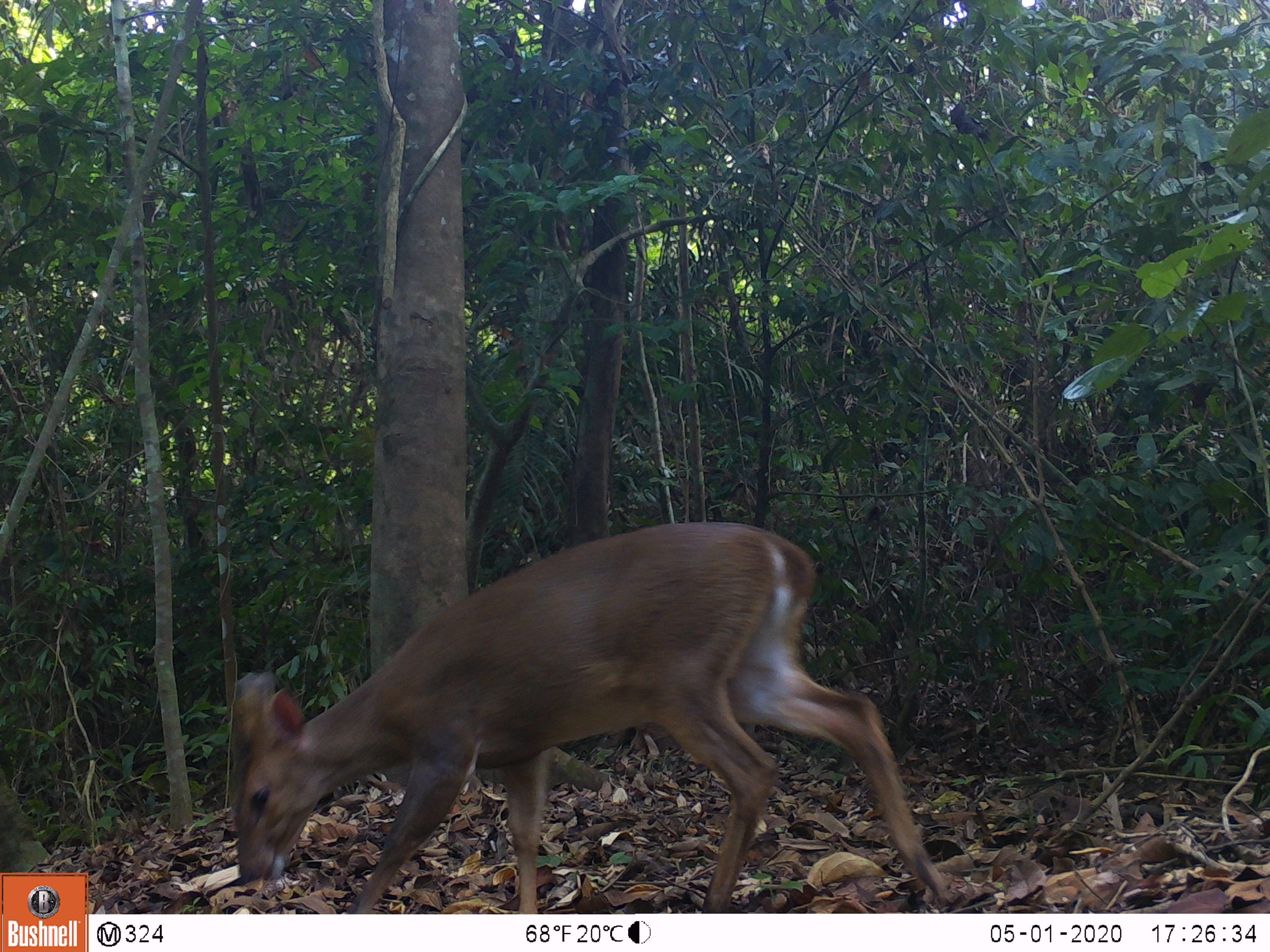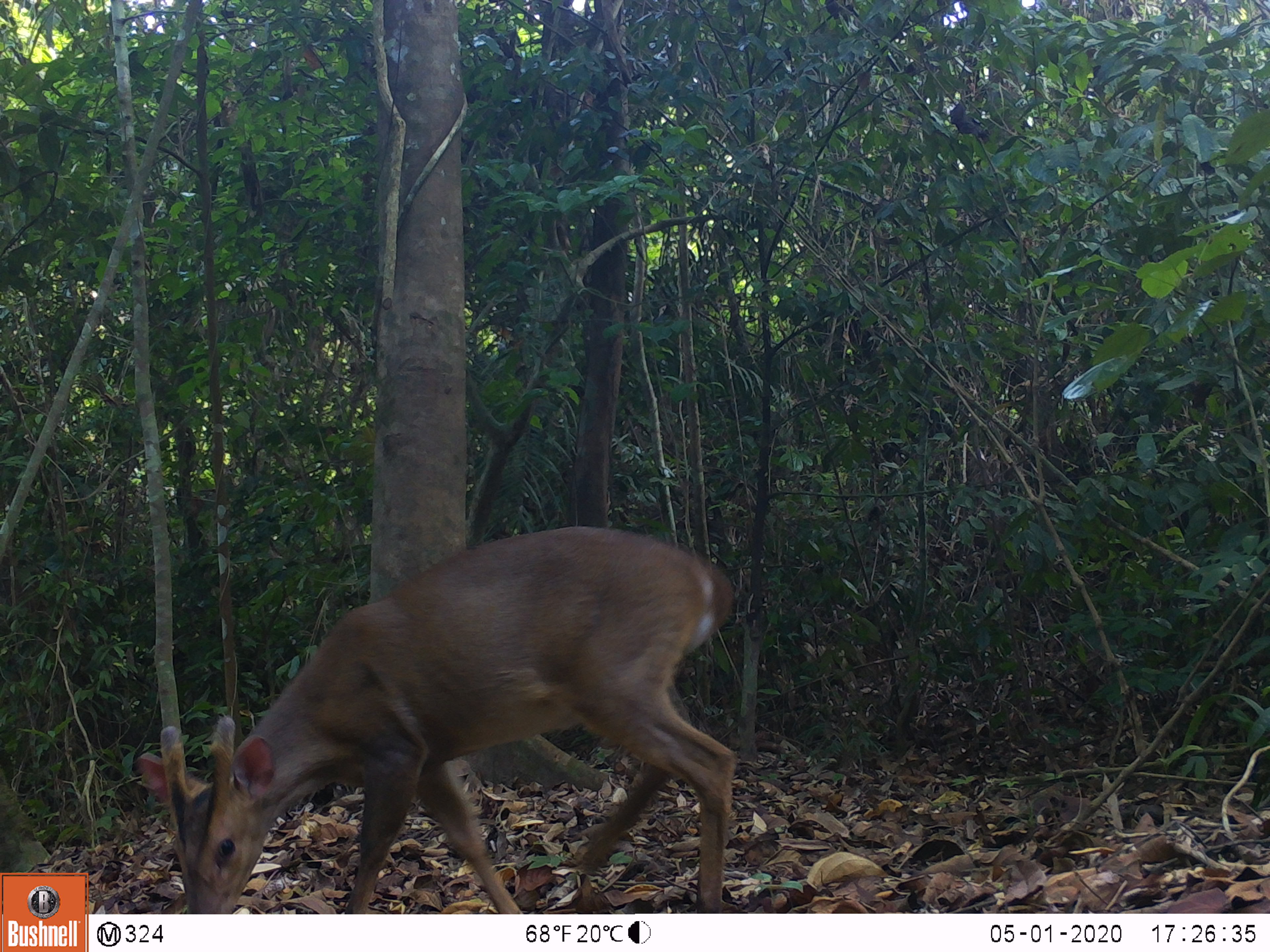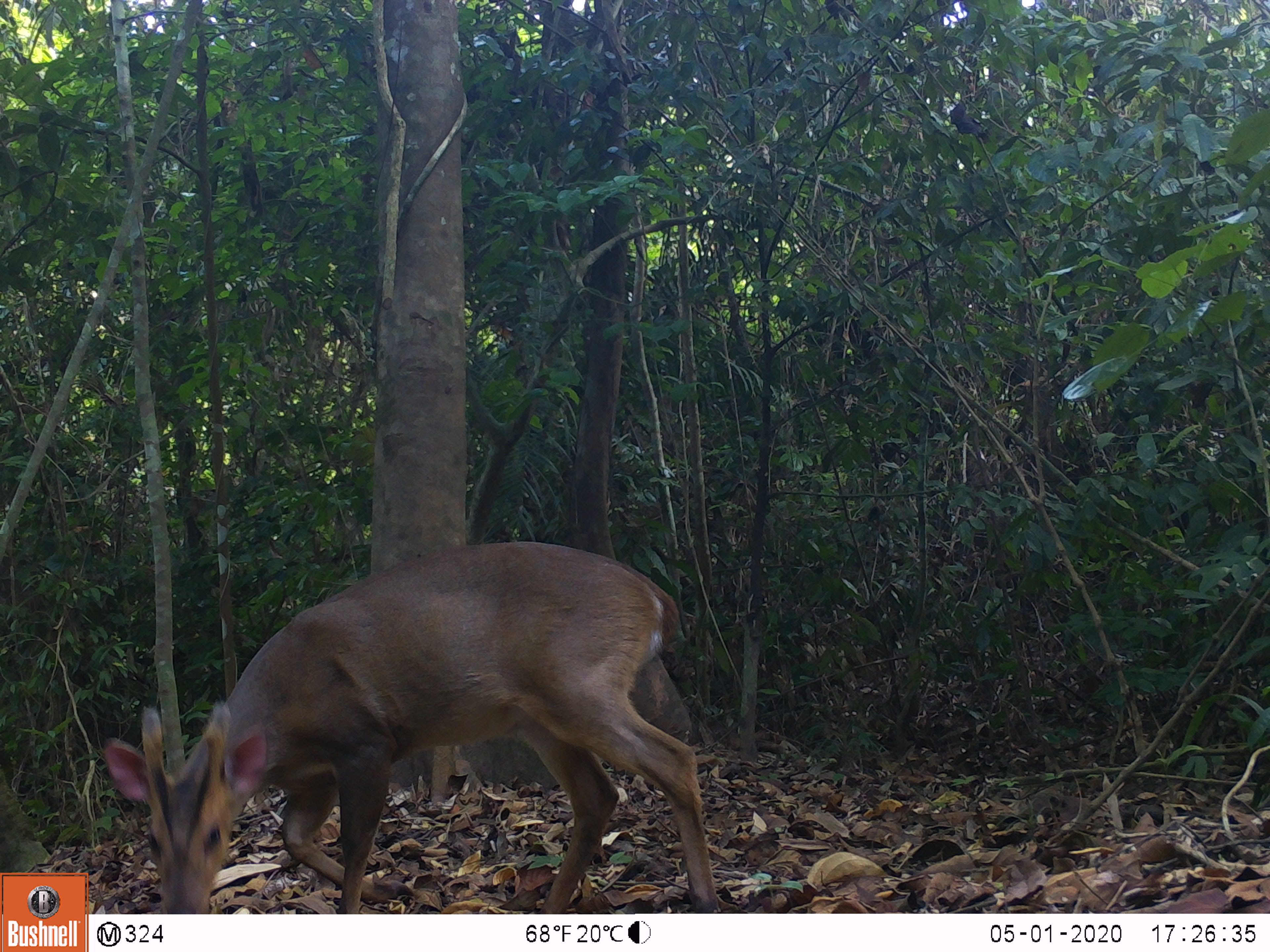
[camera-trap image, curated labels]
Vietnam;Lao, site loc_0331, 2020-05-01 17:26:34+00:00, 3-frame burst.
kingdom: Animalia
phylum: Chordata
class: Mammalia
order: Artiodactyla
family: Cervidae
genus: Muntiacus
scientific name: Muntiacus vuquangensis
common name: large-antlered muntjac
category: large antlered muntjac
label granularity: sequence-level